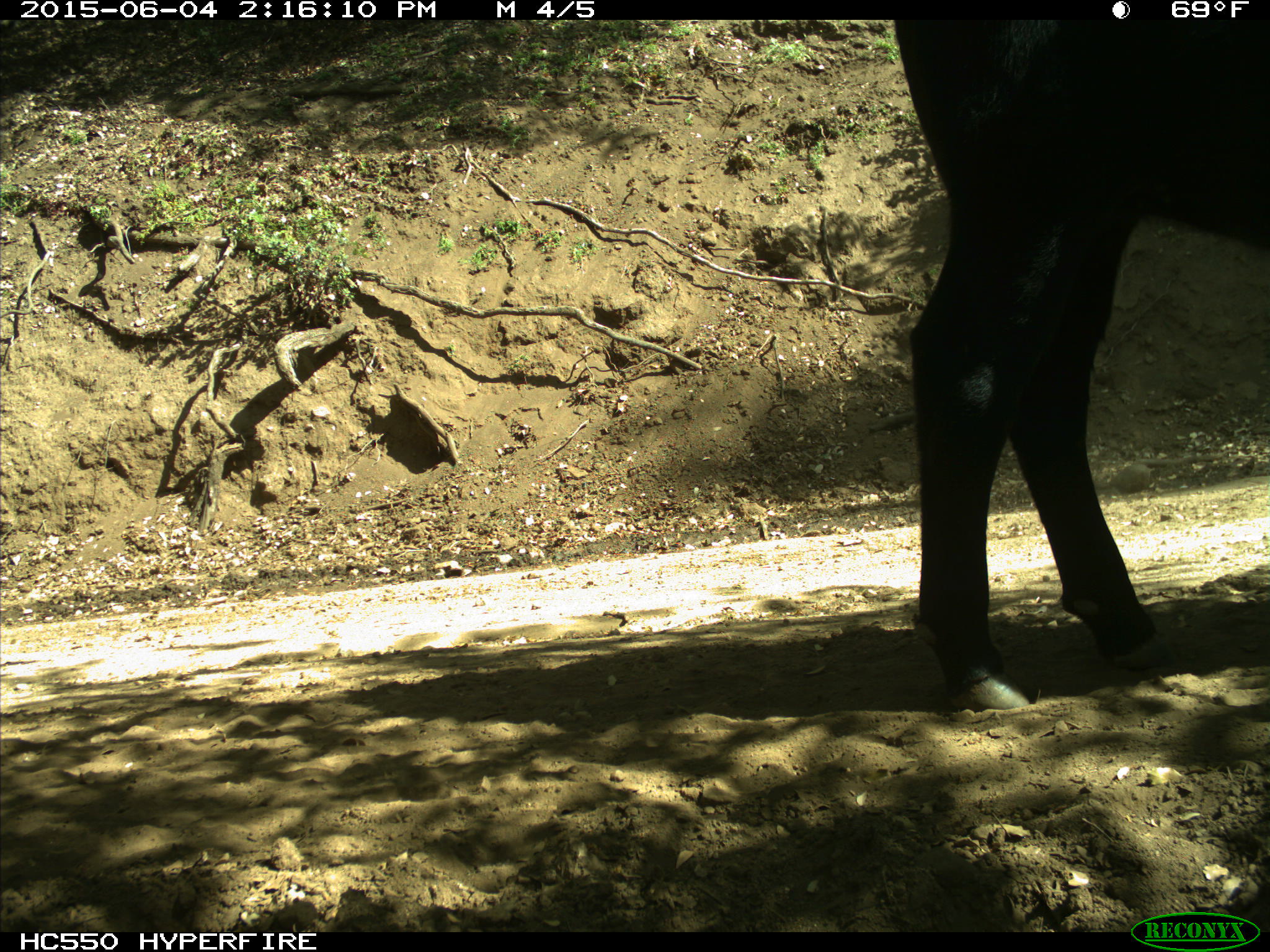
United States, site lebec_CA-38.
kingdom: Animalia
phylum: Chordata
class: Mammalia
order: Artiodactyla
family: Bovidae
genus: Bos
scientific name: Bos taurus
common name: domestic cow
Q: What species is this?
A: Bos taurus (domestic cow).